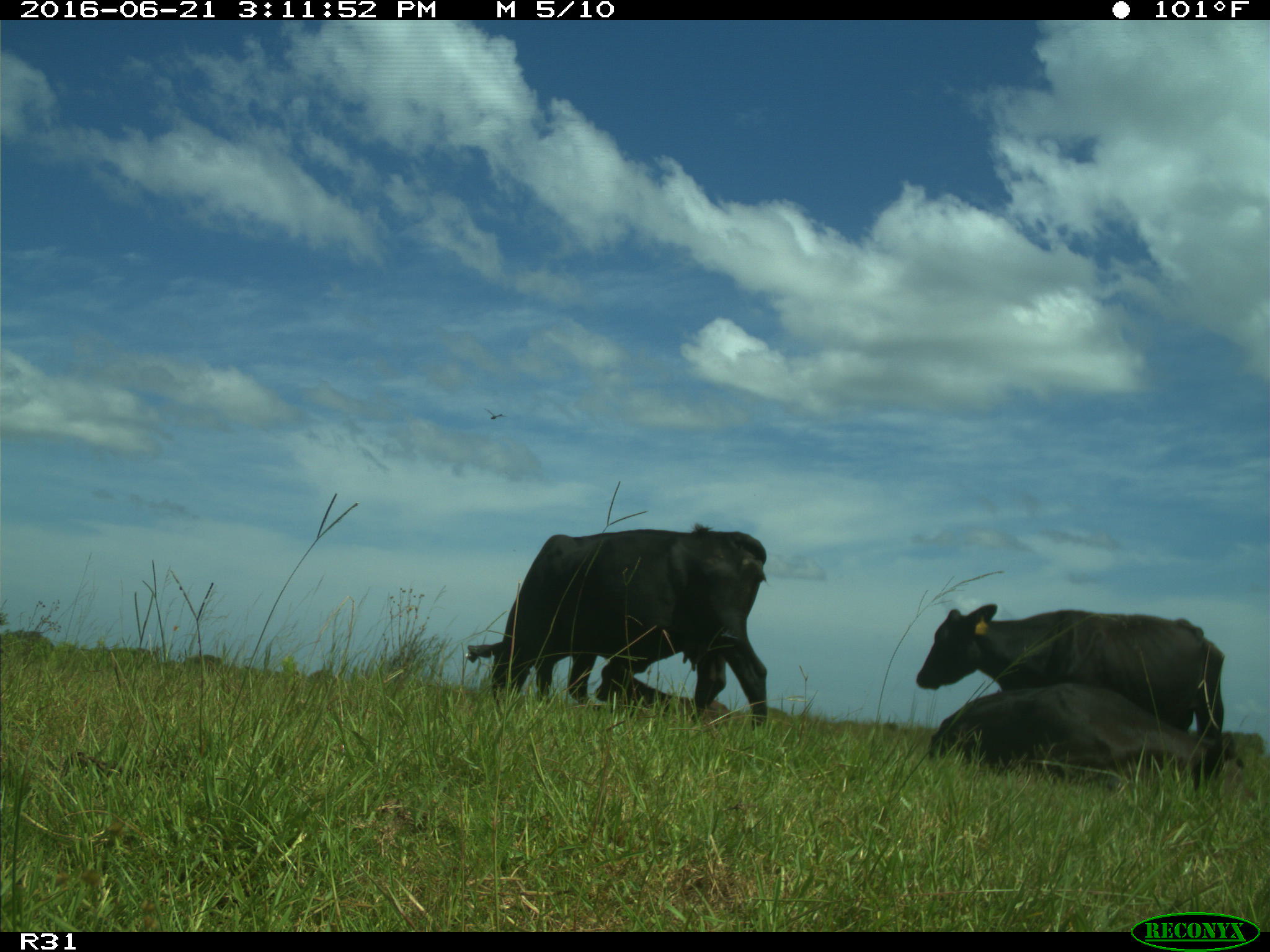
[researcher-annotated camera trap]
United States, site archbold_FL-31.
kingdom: Animalia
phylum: Chordata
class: Mammalia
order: Artiodactyla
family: Bovidae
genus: Bos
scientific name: Bos taurus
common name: domestic cow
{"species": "Bos taurus (domestic cow)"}